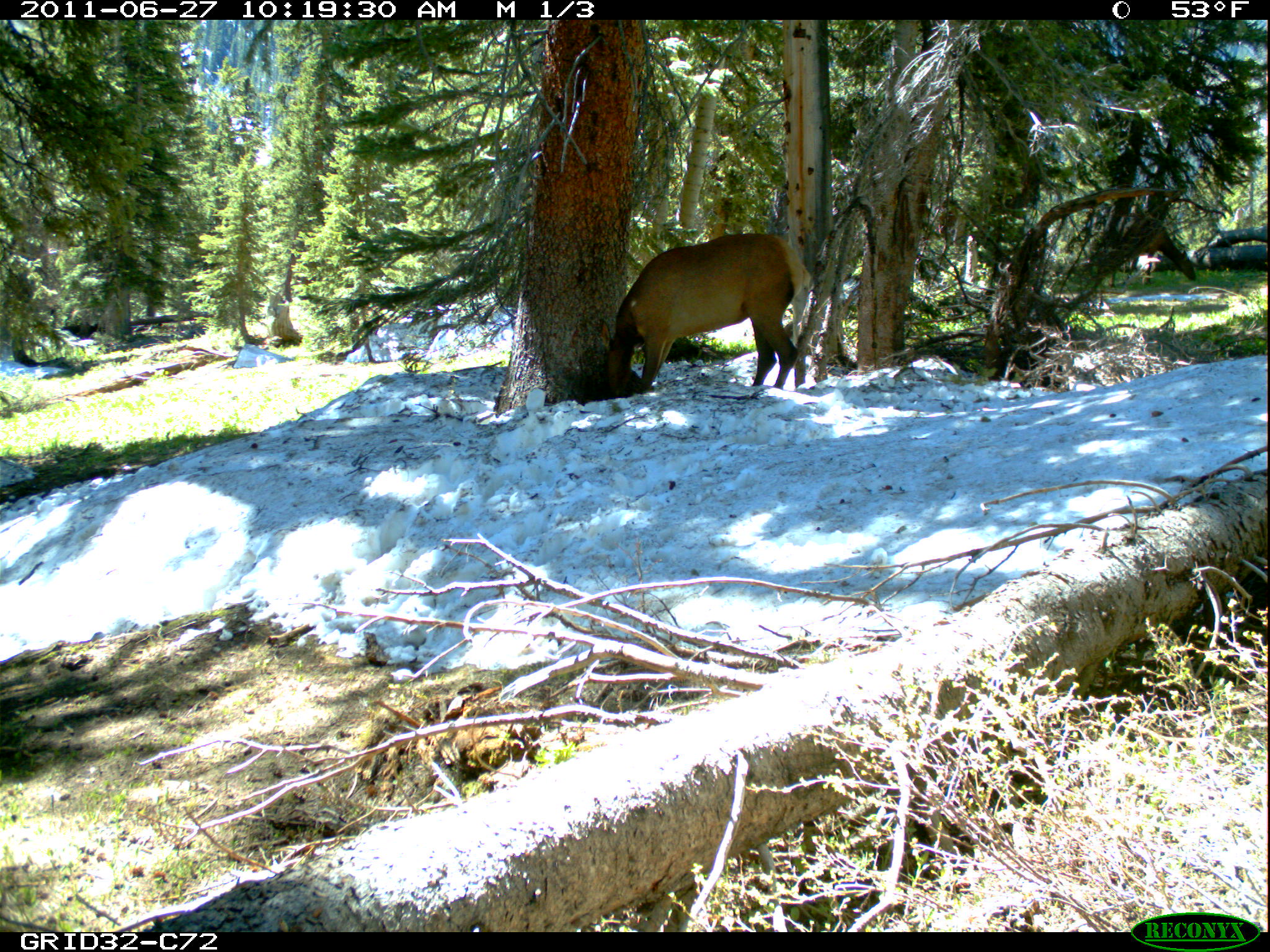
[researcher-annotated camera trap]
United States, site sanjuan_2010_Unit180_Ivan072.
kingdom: Animalia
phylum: Chordata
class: Mammalia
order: Artiodactyla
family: Cervidae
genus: Cervus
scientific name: Cervus elaphus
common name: red deer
Cervus elaphus (red deer).